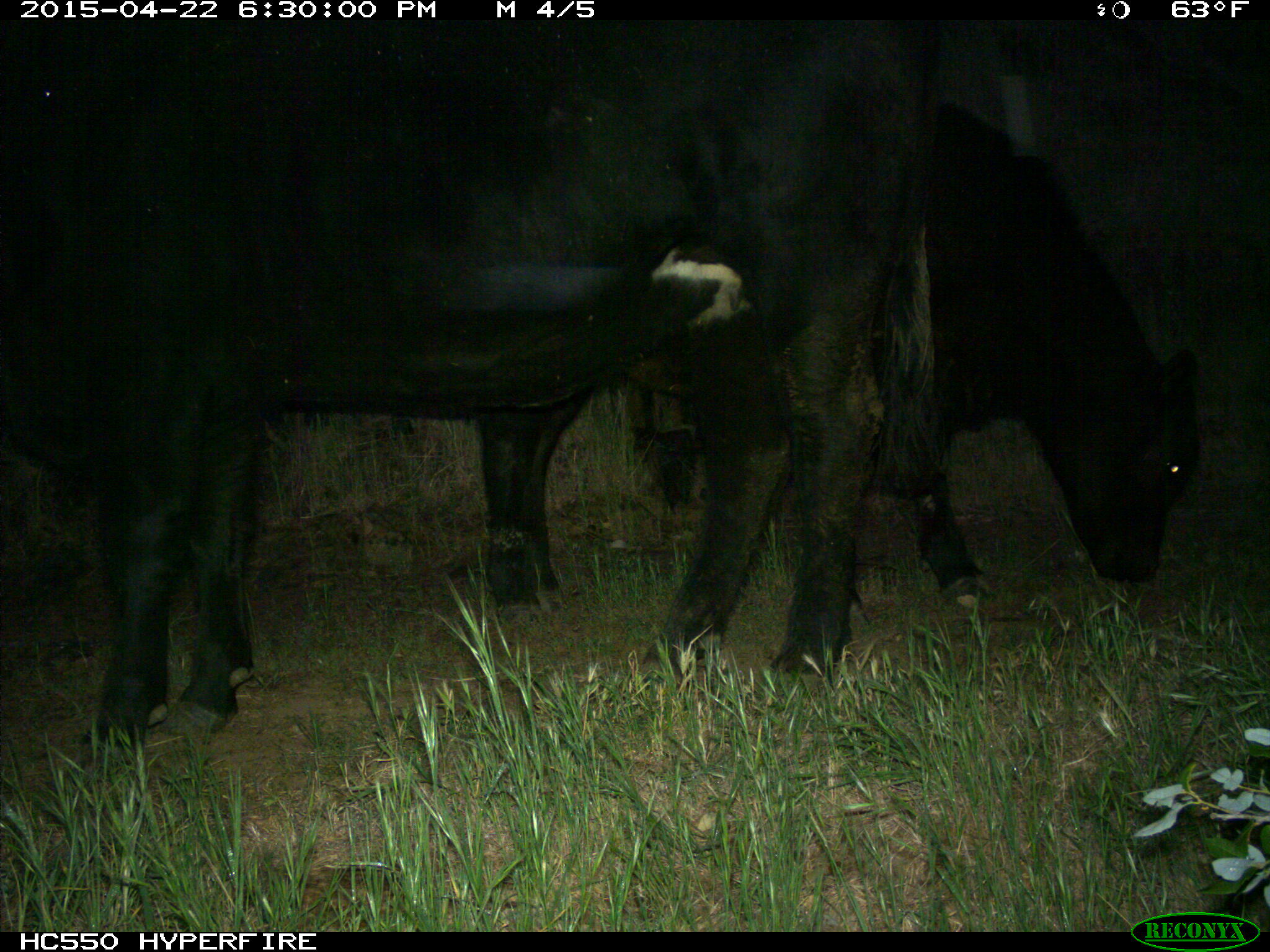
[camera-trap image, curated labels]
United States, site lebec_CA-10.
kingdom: Animalia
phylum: Chordata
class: Mammalia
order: Artiodactyla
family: Bovidae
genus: Bos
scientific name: Bos taurus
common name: domestic cow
Bos taurus (domestic cow).